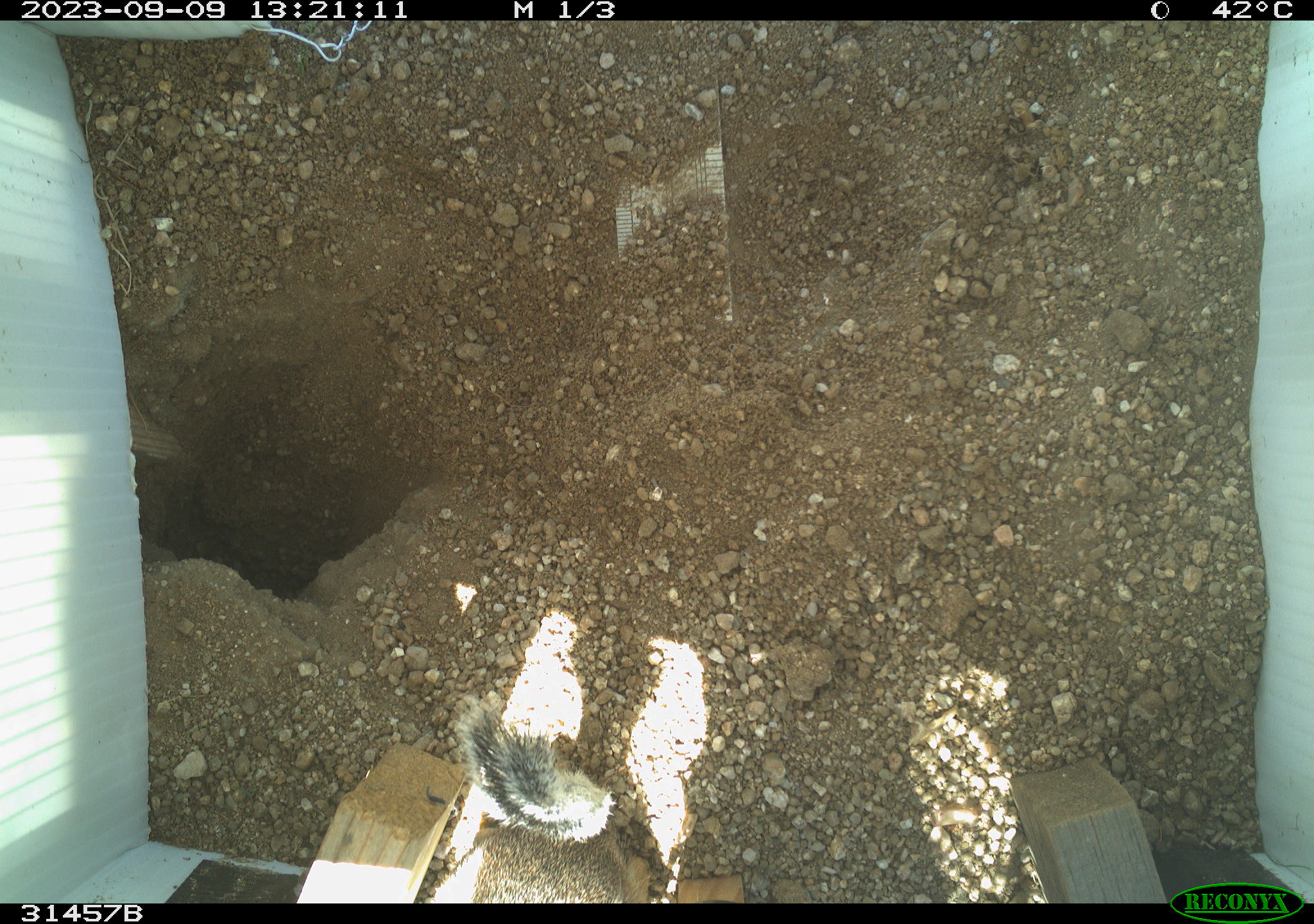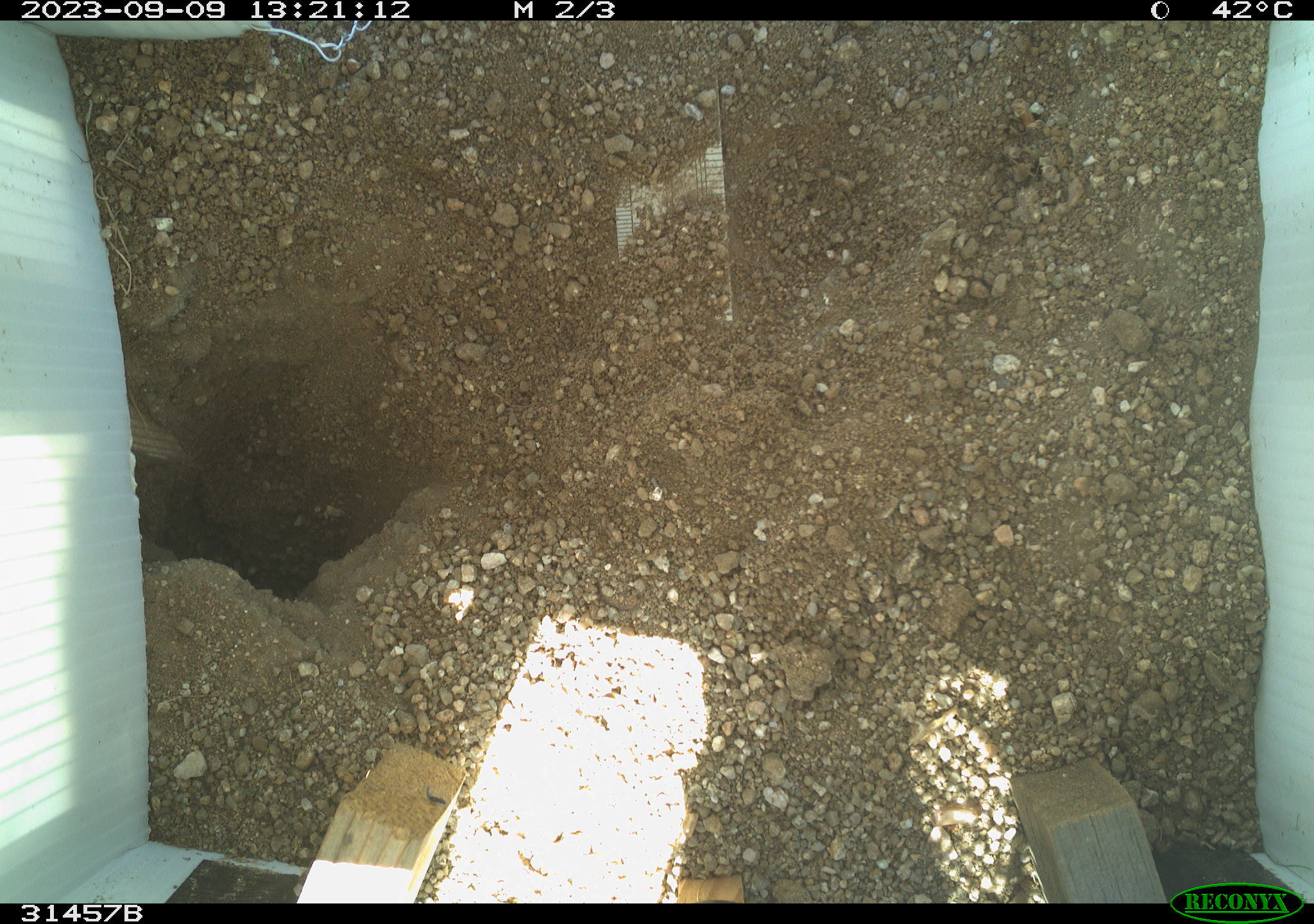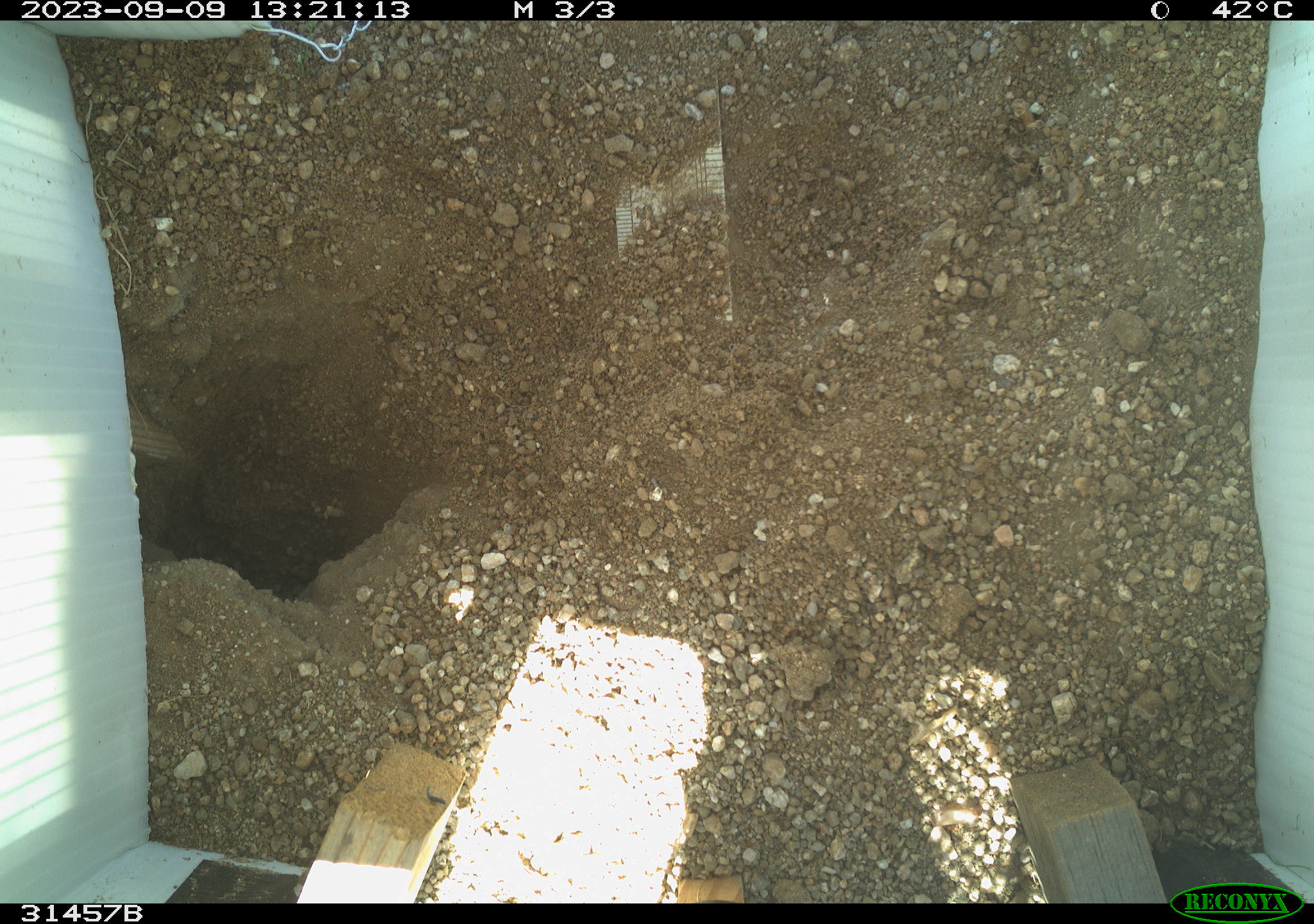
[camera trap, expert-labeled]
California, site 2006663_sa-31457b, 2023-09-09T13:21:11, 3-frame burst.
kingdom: Animalia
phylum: Chordata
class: Mammalia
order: Rodentia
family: Sciuridae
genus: Ammospermophilus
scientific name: Ammospermophilus leucurus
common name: white-tailed antelope squirrel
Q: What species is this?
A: White-tailed antelope squirrel (Ammospermophilus leucurus).